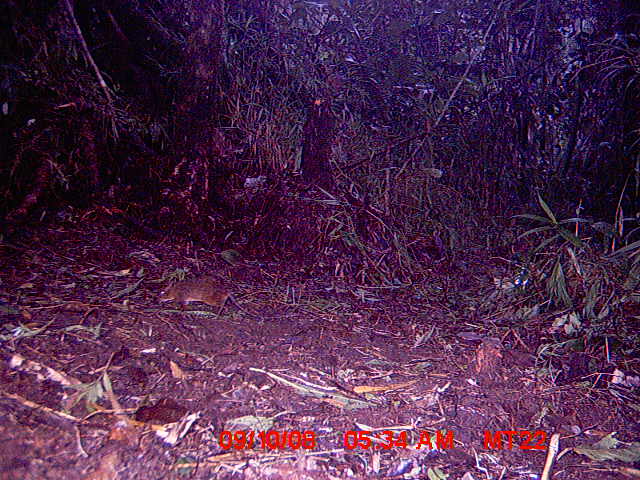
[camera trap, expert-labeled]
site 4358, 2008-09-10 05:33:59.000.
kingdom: Animalia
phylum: Chordata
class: Mammalia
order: Rodentia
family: Nesomyidae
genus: Nesomys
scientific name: Nesomys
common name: nesomys rodents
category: nesomys sp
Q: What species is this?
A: Nesomys sp (nesomys rodents) (Nesomys).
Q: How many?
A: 1.